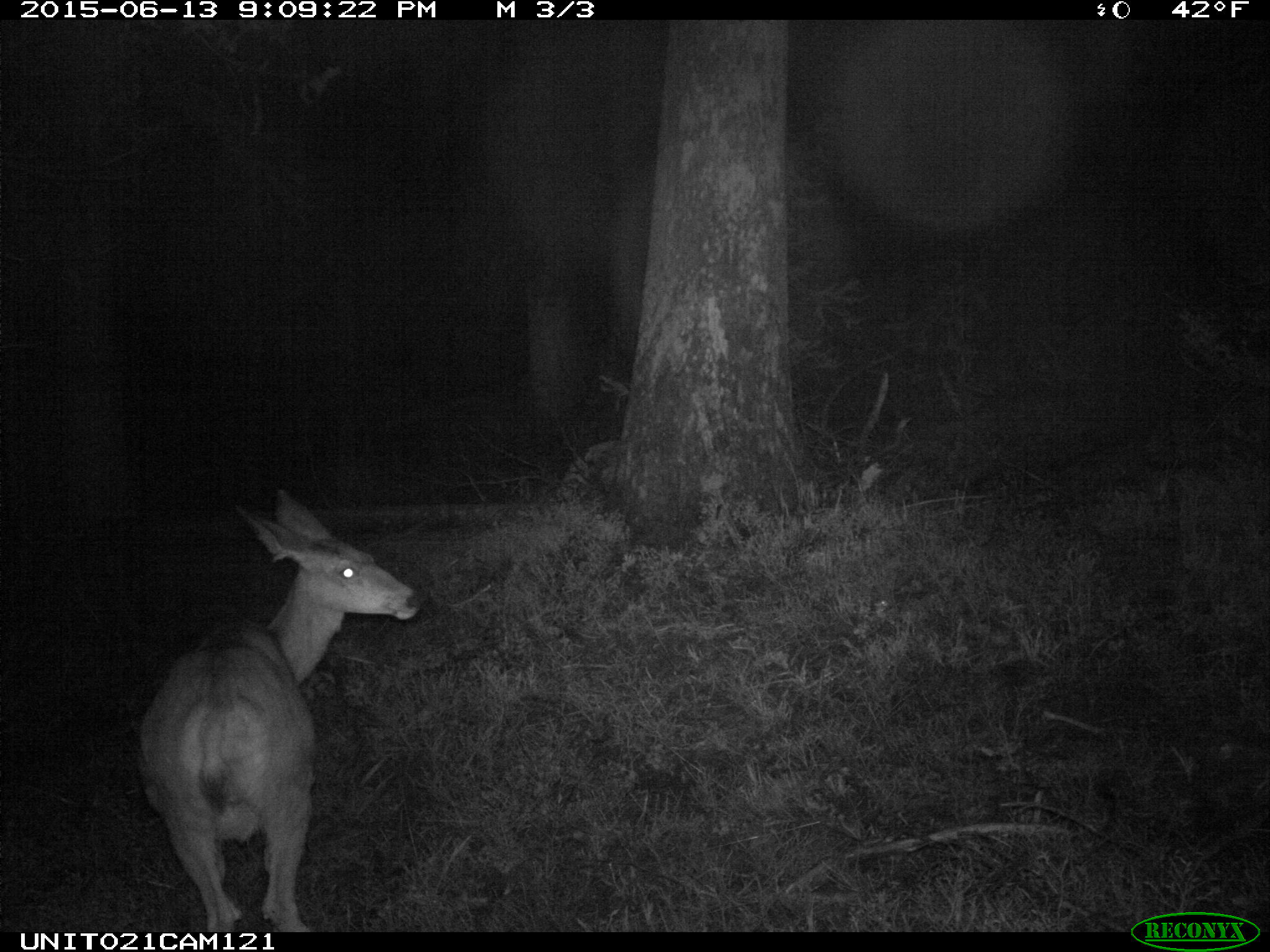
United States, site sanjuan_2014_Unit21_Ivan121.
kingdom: Animalia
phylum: Chordata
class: Mammalia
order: Artiodactyla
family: Cervidae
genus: Odocoileus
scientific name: Odocoileus hemionus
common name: mule deer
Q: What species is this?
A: Odocoileus hemionus (mule deer).